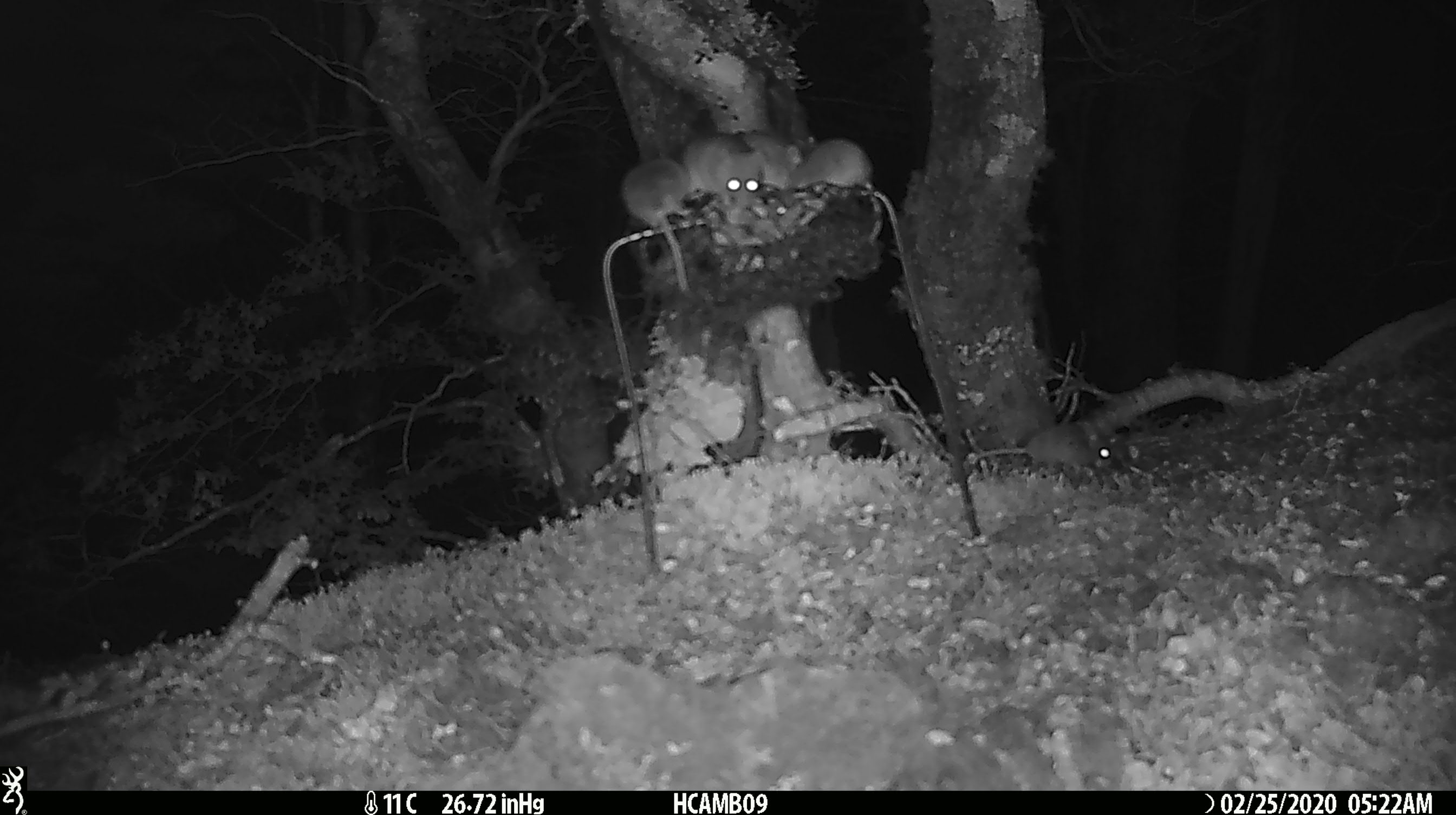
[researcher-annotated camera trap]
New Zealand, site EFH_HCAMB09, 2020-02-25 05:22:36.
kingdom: Animalia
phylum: Chordata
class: Mammalia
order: Rodentia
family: Muridae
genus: Mus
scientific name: Mus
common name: mouse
Mouse (Mus).